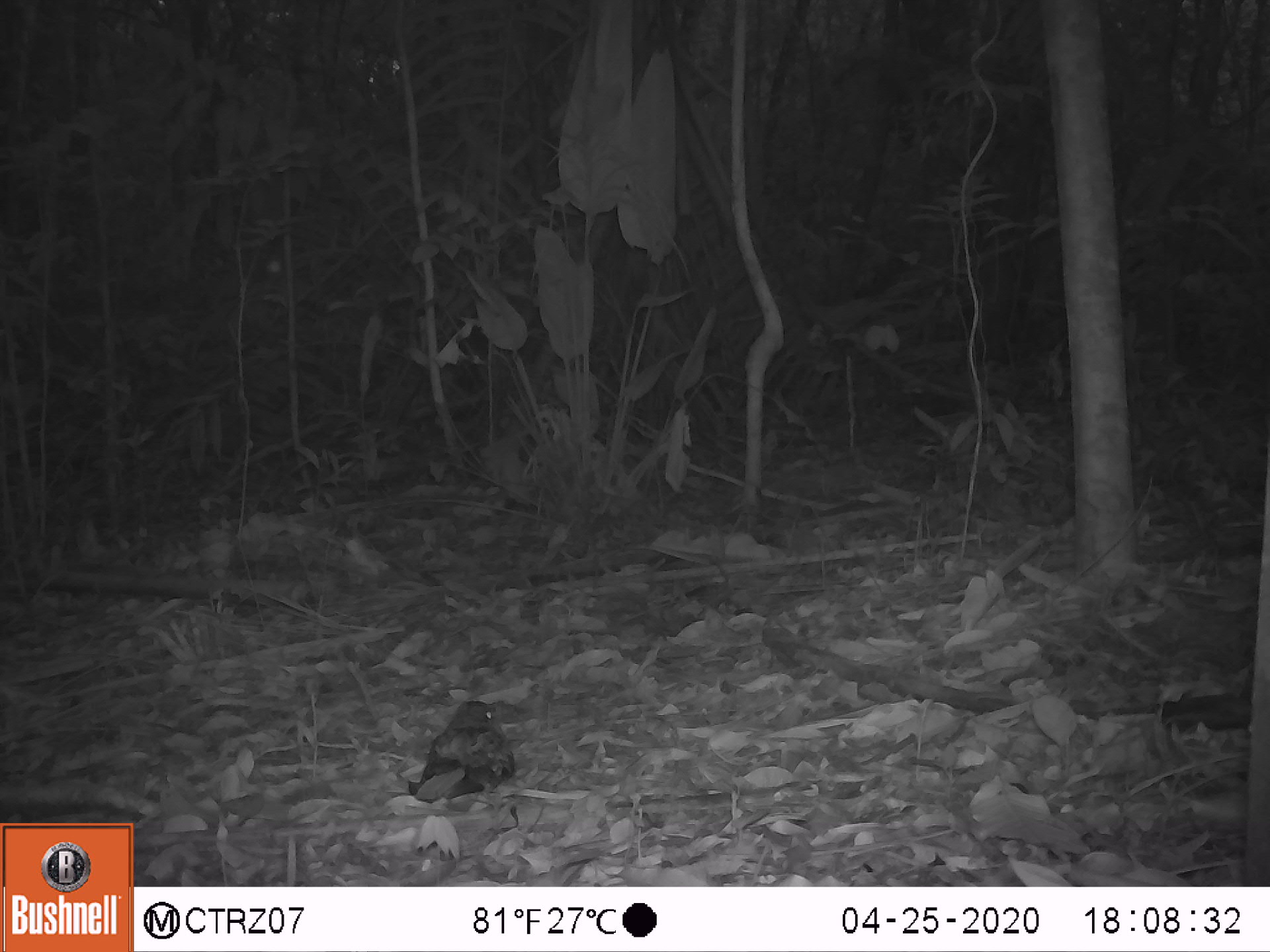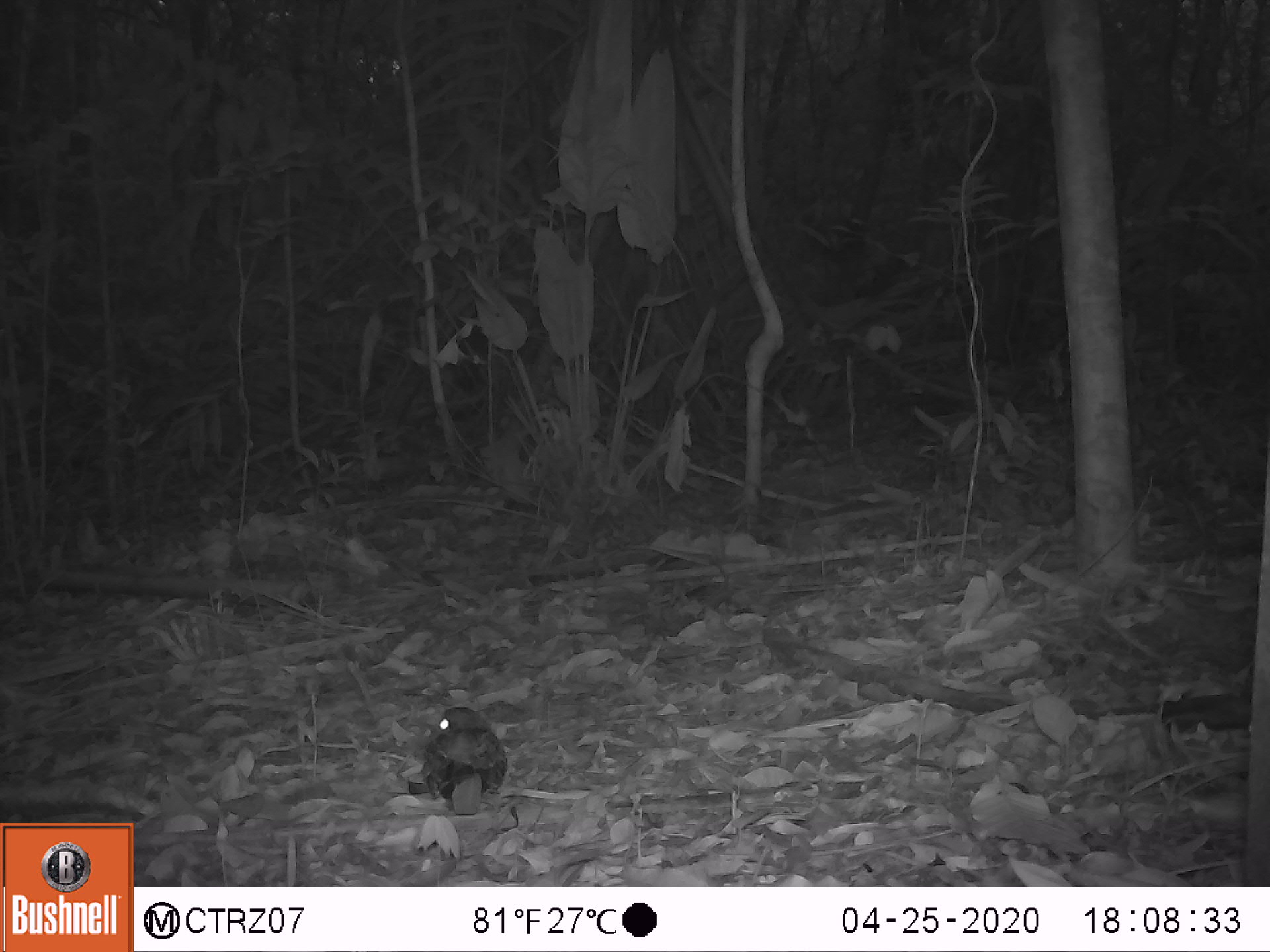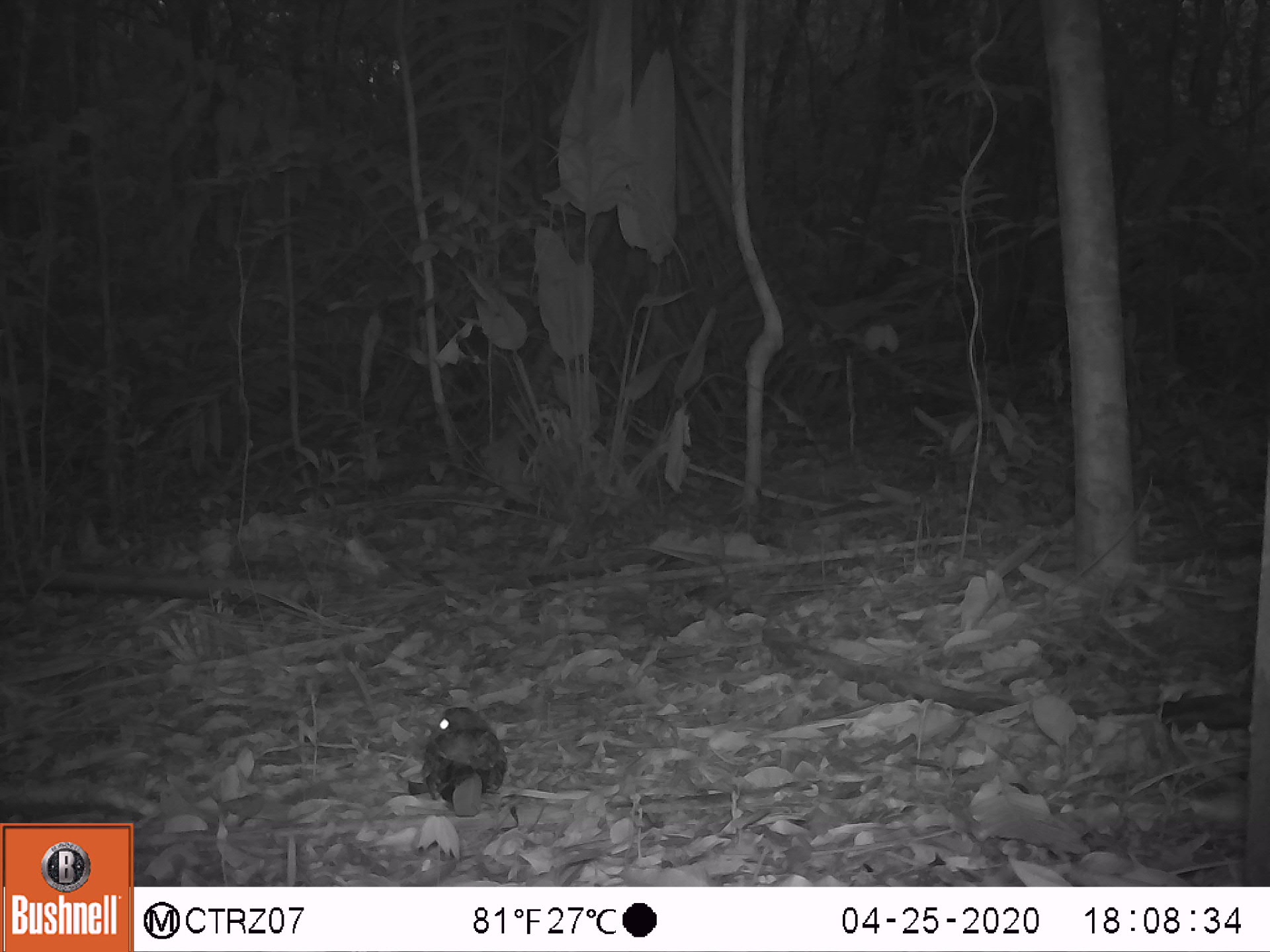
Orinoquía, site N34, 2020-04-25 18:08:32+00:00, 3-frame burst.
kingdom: Animalia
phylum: Chordata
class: Aves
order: Caprimulgiformes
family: Caprimulgidae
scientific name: Caprimulgidae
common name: nightjar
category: unknown nightjar